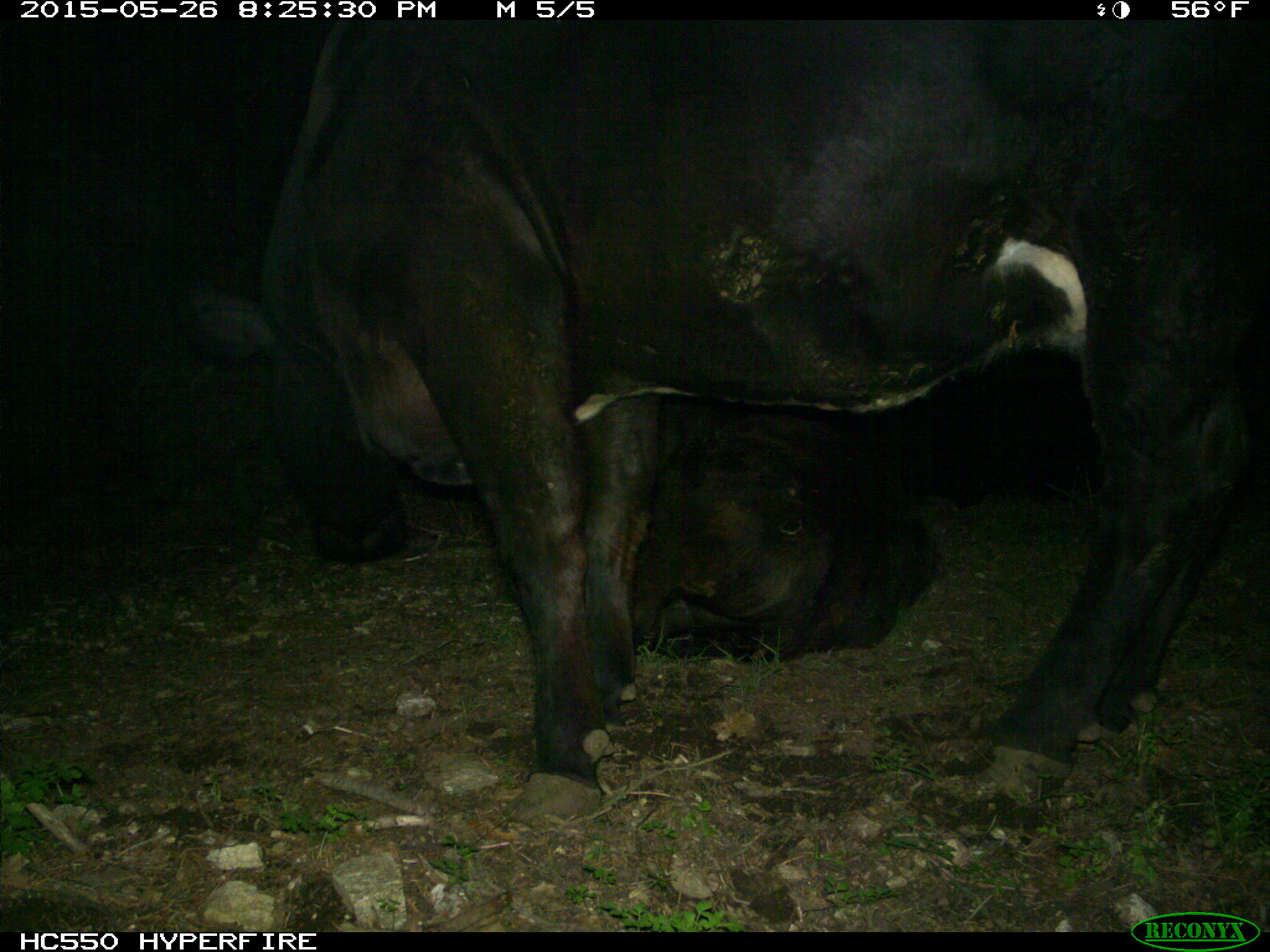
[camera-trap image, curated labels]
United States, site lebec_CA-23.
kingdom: Animalia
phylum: Chordata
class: Mammalia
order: Artiodactyla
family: Bovidae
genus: Bos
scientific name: Bos taurus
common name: domestic cow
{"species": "Bos taurus (domestic cow)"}